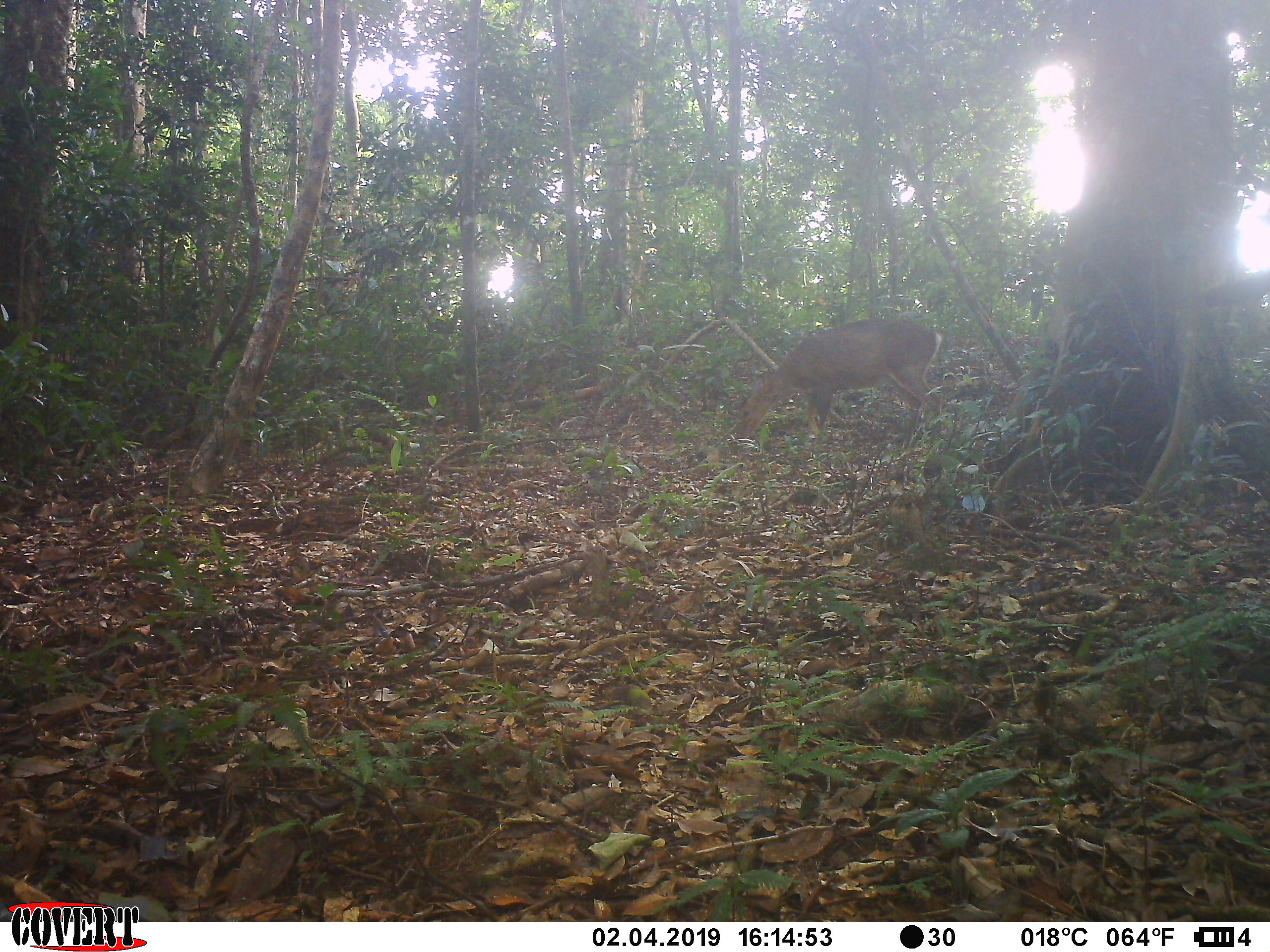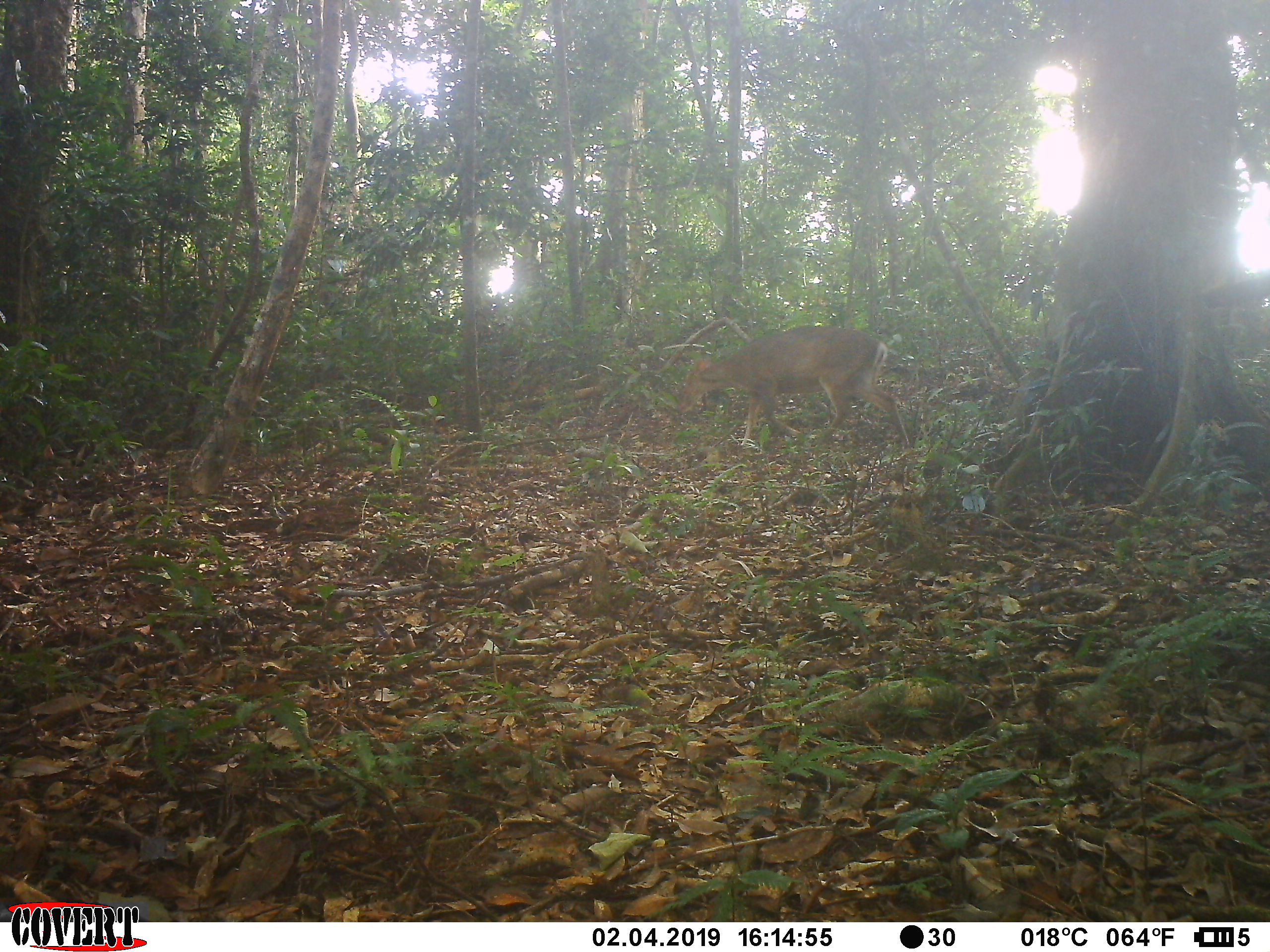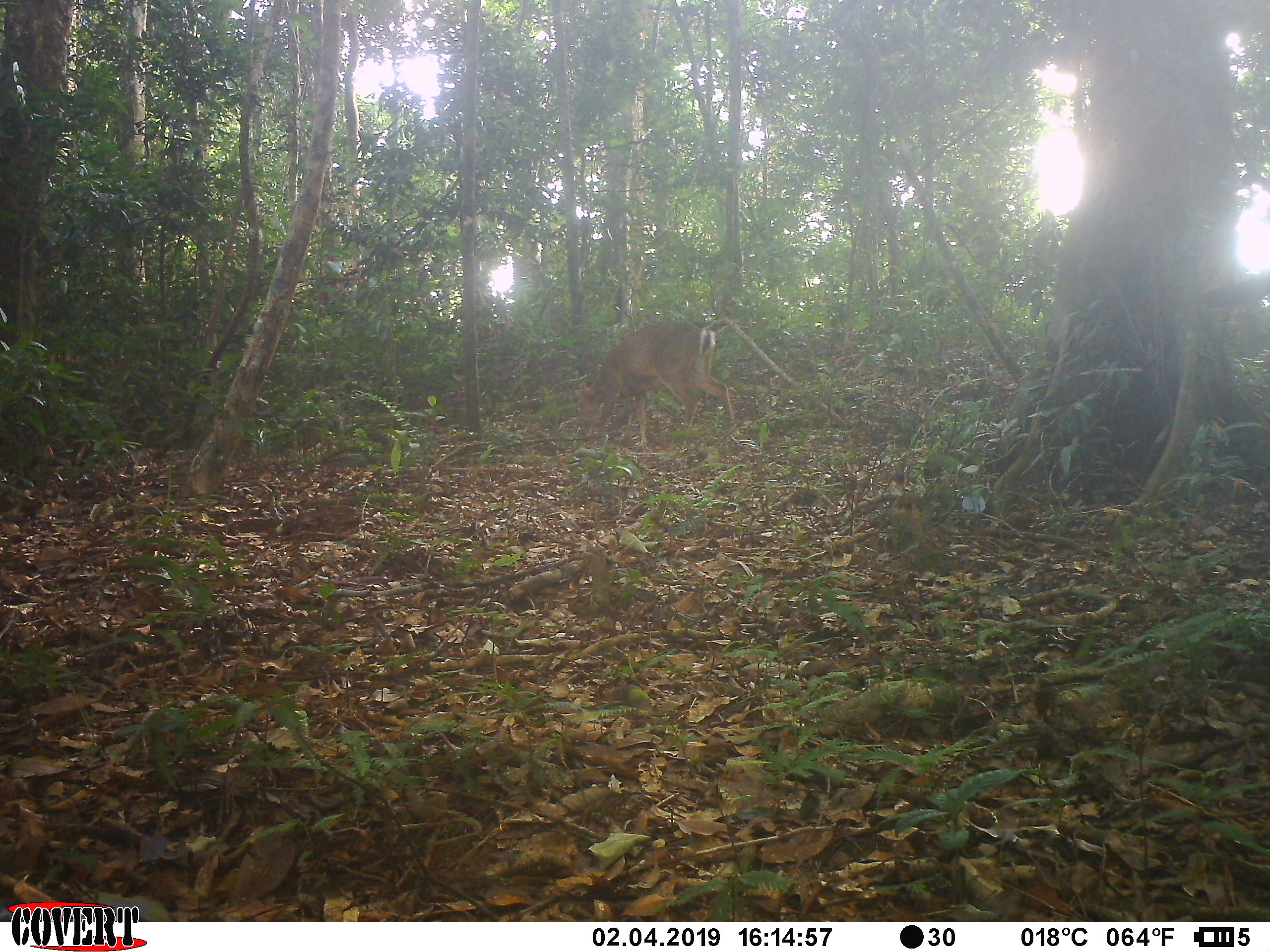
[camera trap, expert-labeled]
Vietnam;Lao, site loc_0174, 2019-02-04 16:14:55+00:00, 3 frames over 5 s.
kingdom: Animalia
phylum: Chordata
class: Mammalia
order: Artiodactyla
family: Cervidae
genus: Muntiacus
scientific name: Muntiacus vuquangensis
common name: large-antlered muntjac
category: large antlered muntjac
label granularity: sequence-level